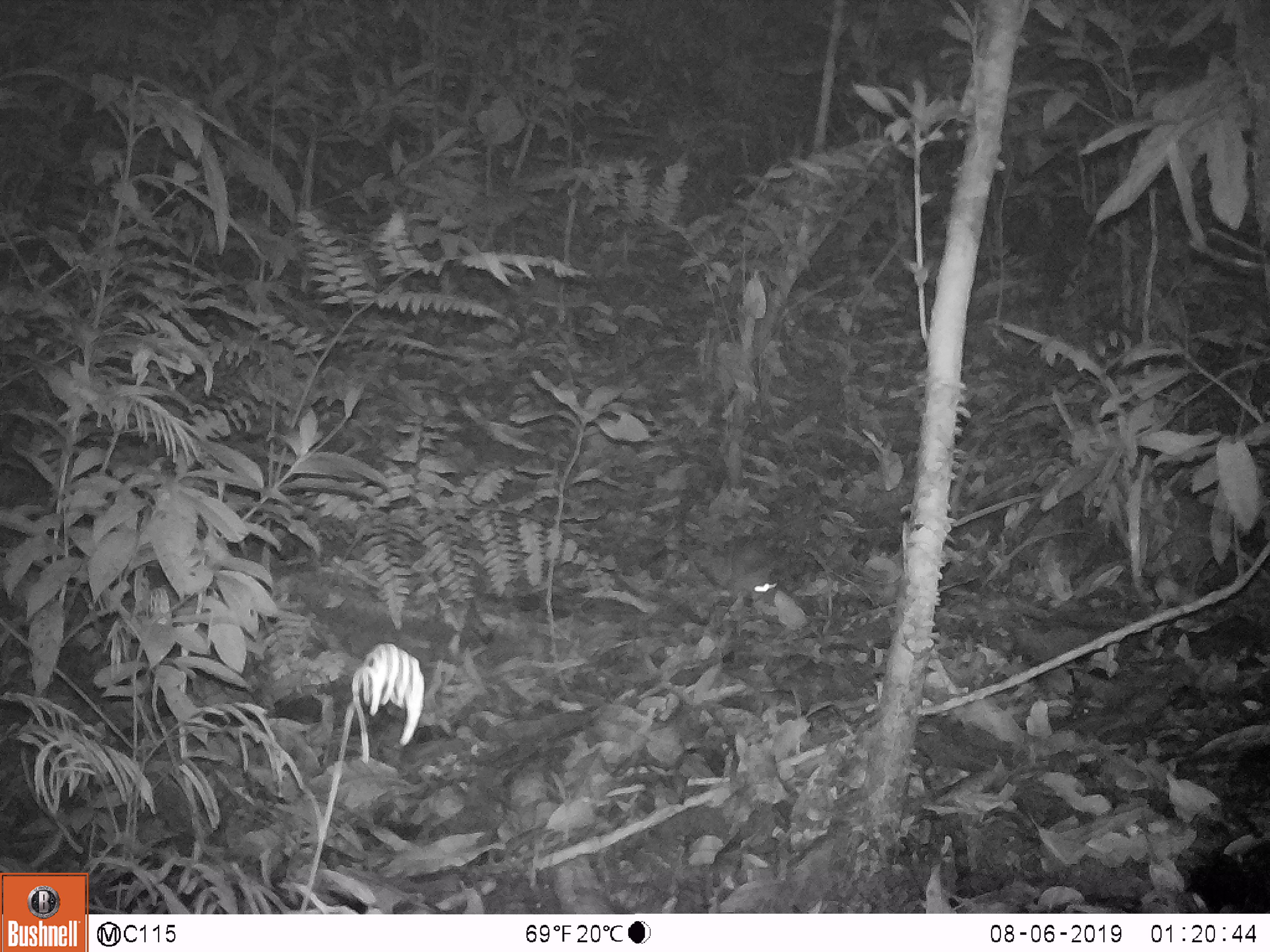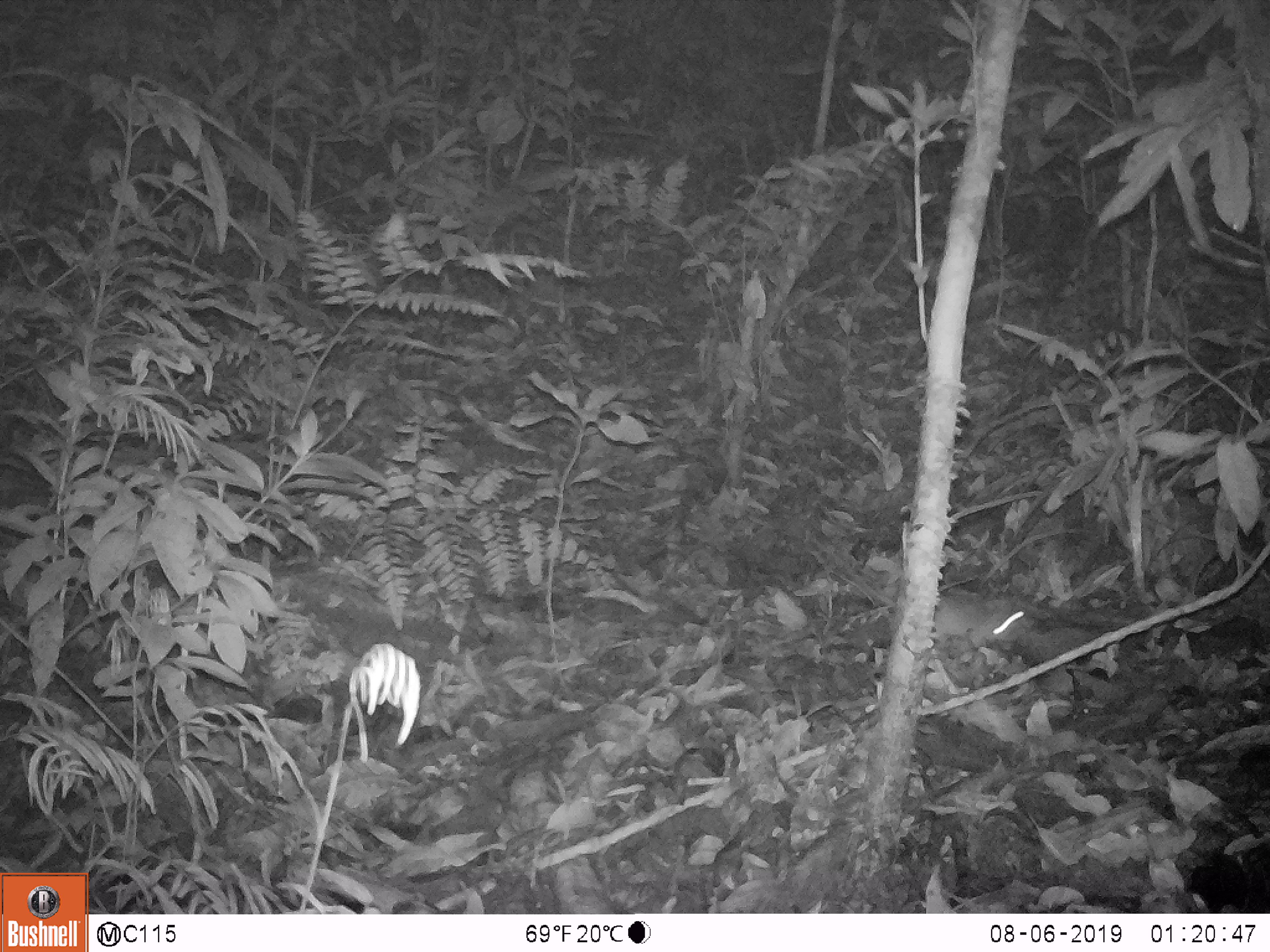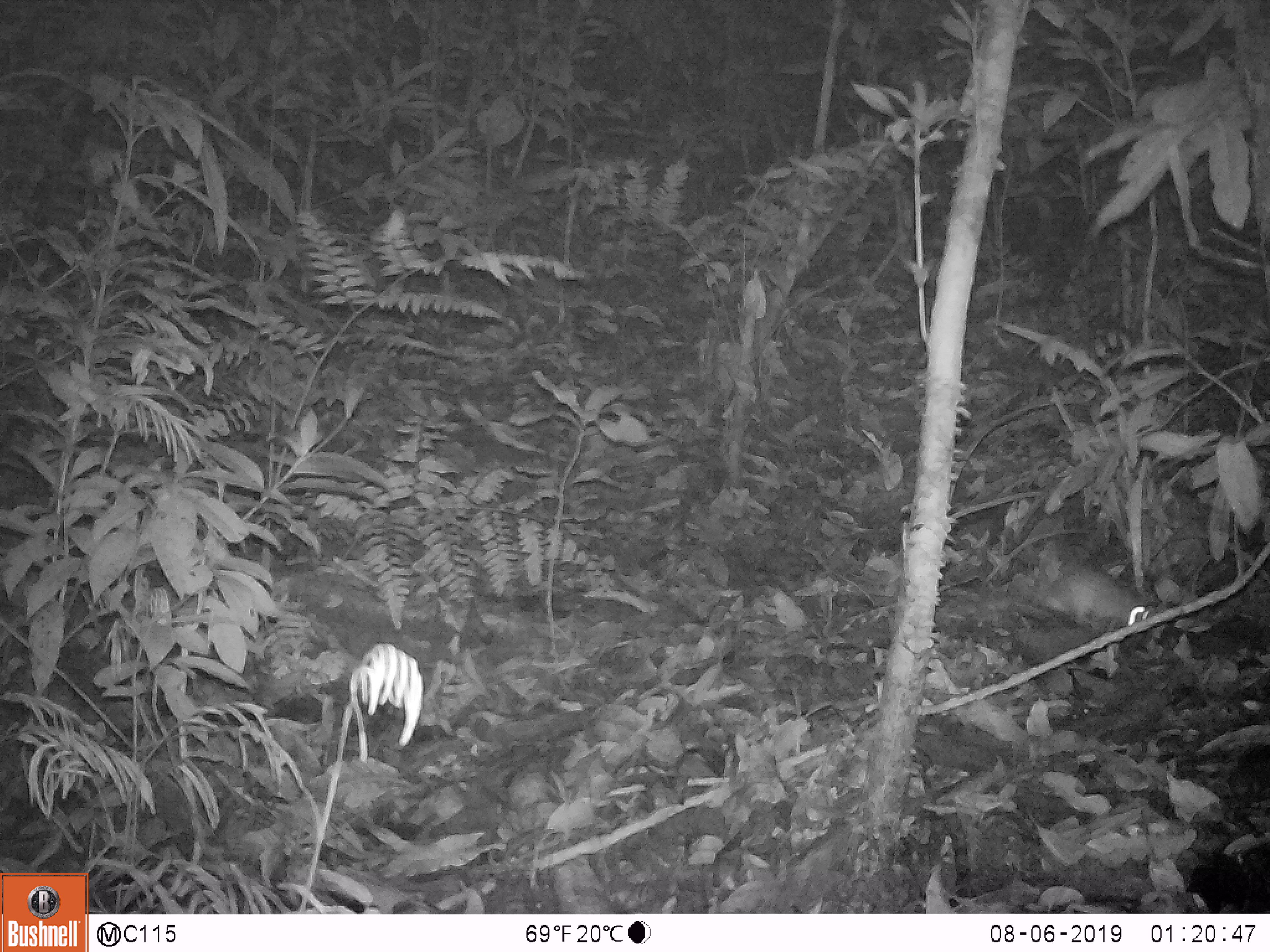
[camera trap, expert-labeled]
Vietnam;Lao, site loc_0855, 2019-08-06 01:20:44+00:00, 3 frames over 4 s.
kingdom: Animalia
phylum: Chordata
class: Mammalia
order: Rodentia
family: Muridae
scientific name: Muridae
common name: old-world mice and rats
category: unidentified murid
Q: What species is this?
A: Unidentified murid (old-world mice and rats) (Muridae).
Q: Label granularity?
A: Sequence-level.